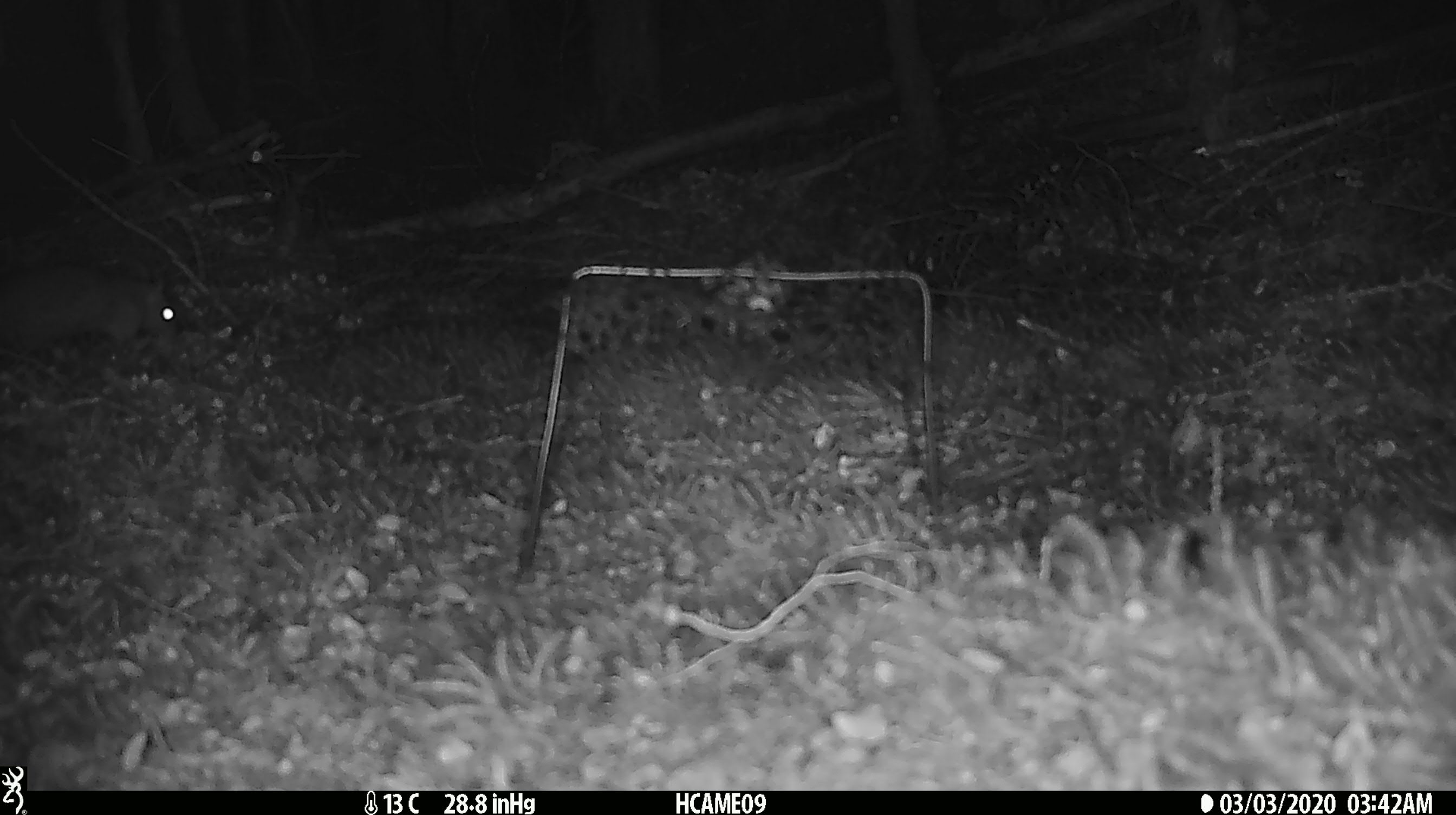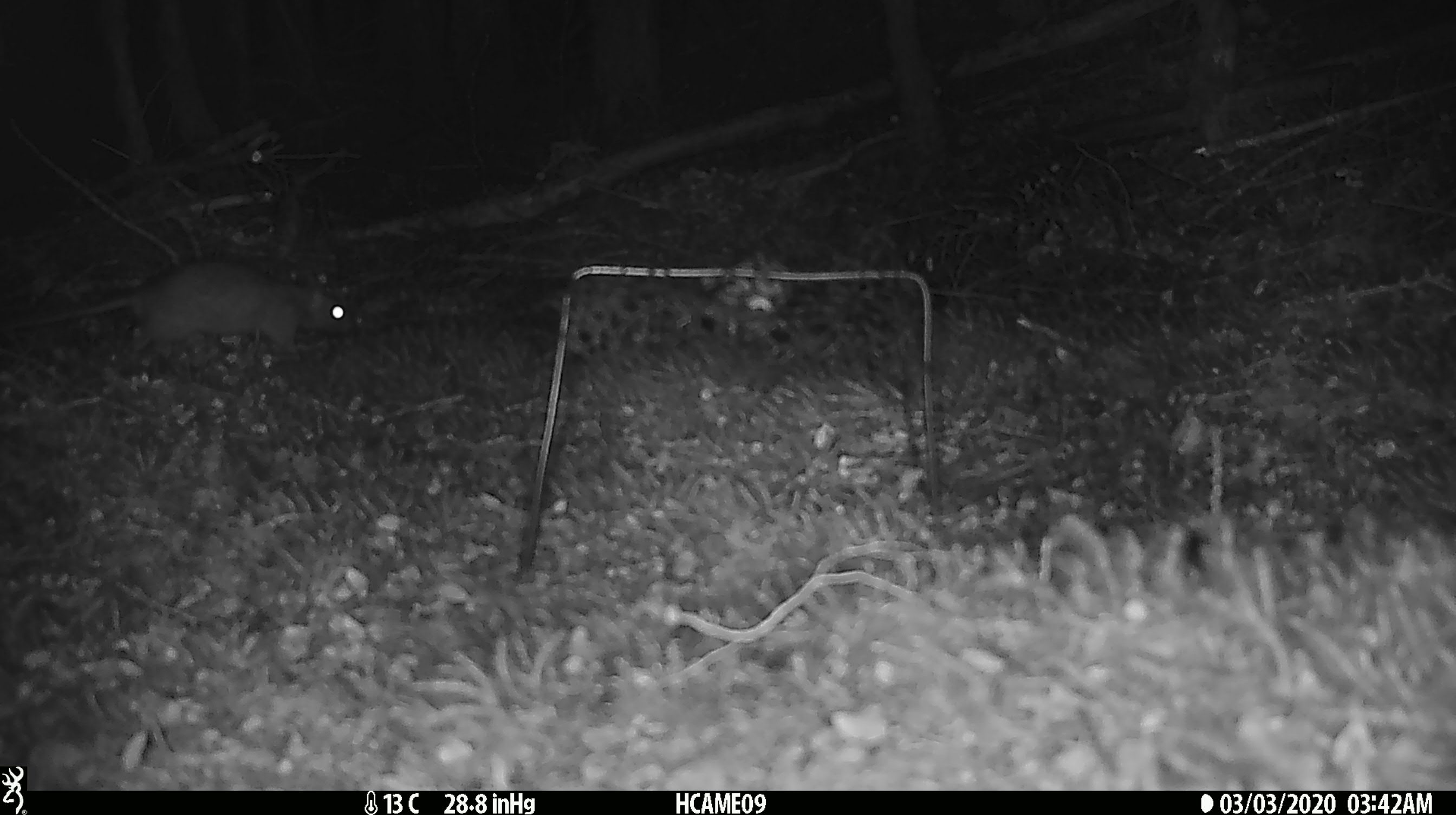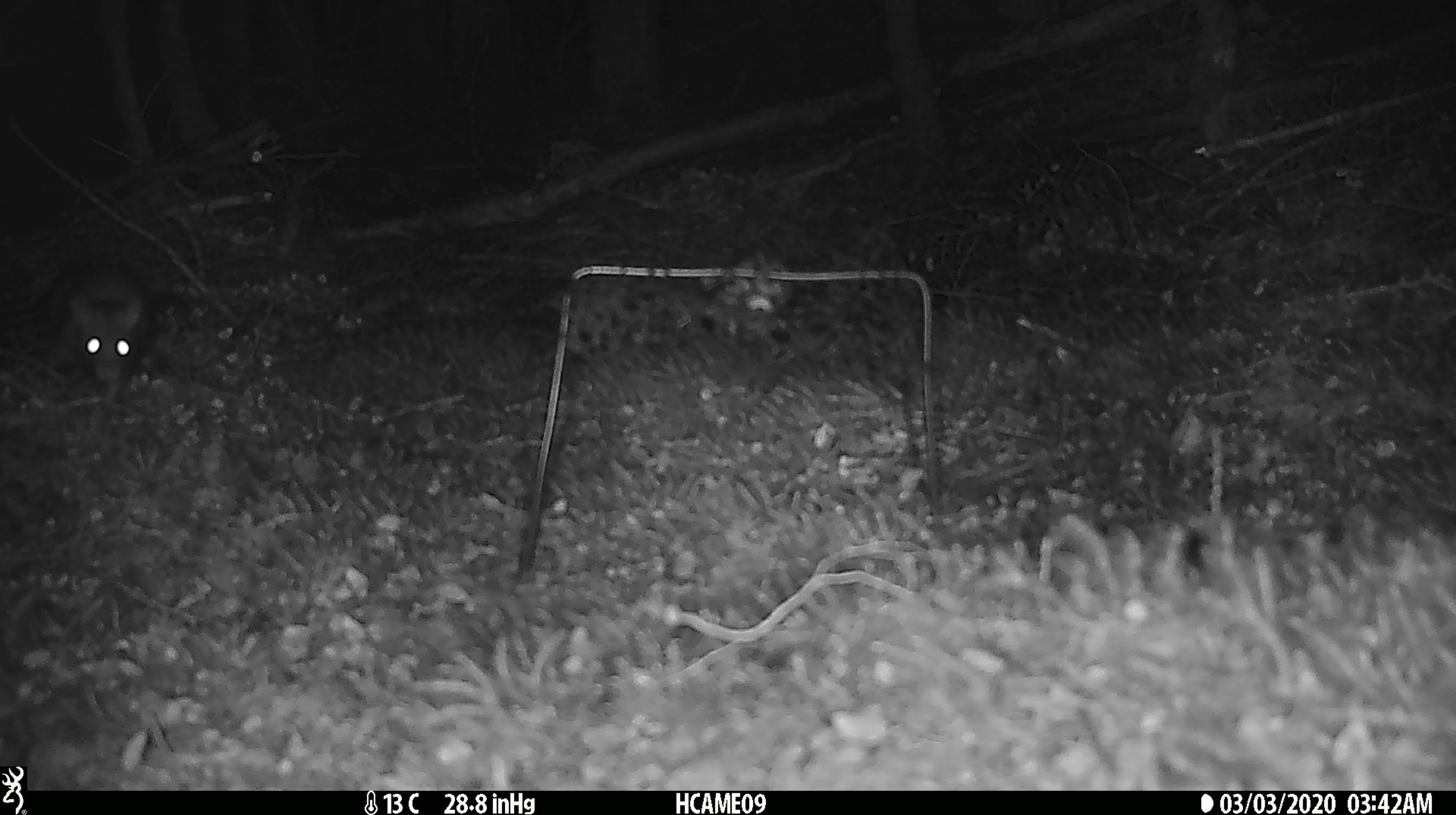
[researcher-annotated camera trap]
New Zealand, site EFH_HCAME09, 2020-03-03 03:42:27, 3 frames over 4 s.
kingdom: Animalia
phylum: Chordata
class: Mammalia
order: Rodentia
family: Muridae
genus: Rattus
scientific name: Rattus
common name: rat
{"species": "rat (Rattus)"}